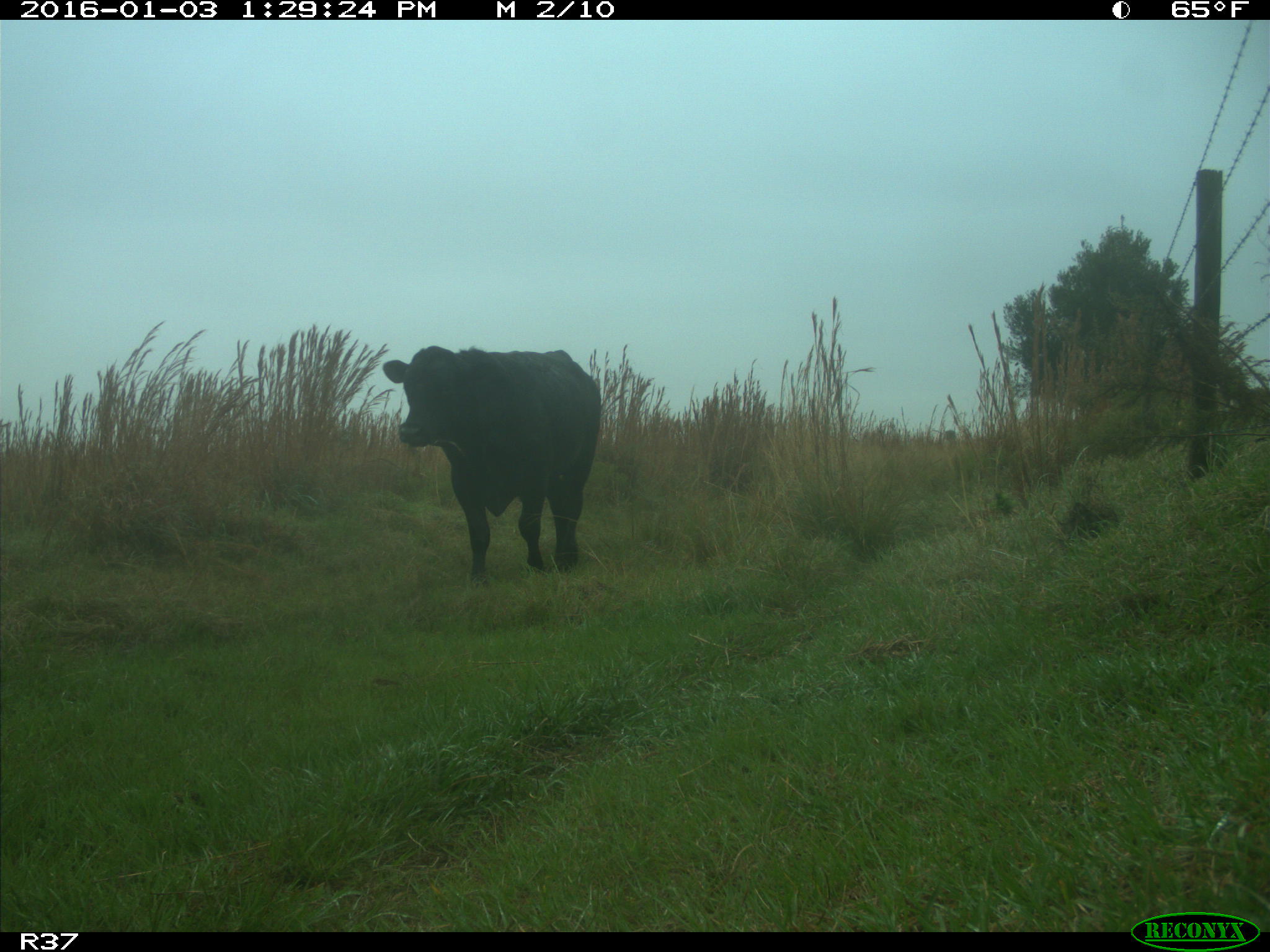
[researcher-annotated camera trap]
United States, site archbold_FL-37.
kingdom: Animalia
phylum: Chordata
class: Mammalia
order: Artiodactyla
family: Bovidae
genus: Bos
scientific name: Bos taurus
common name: domestic cow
Bos taurus (domestic cow).